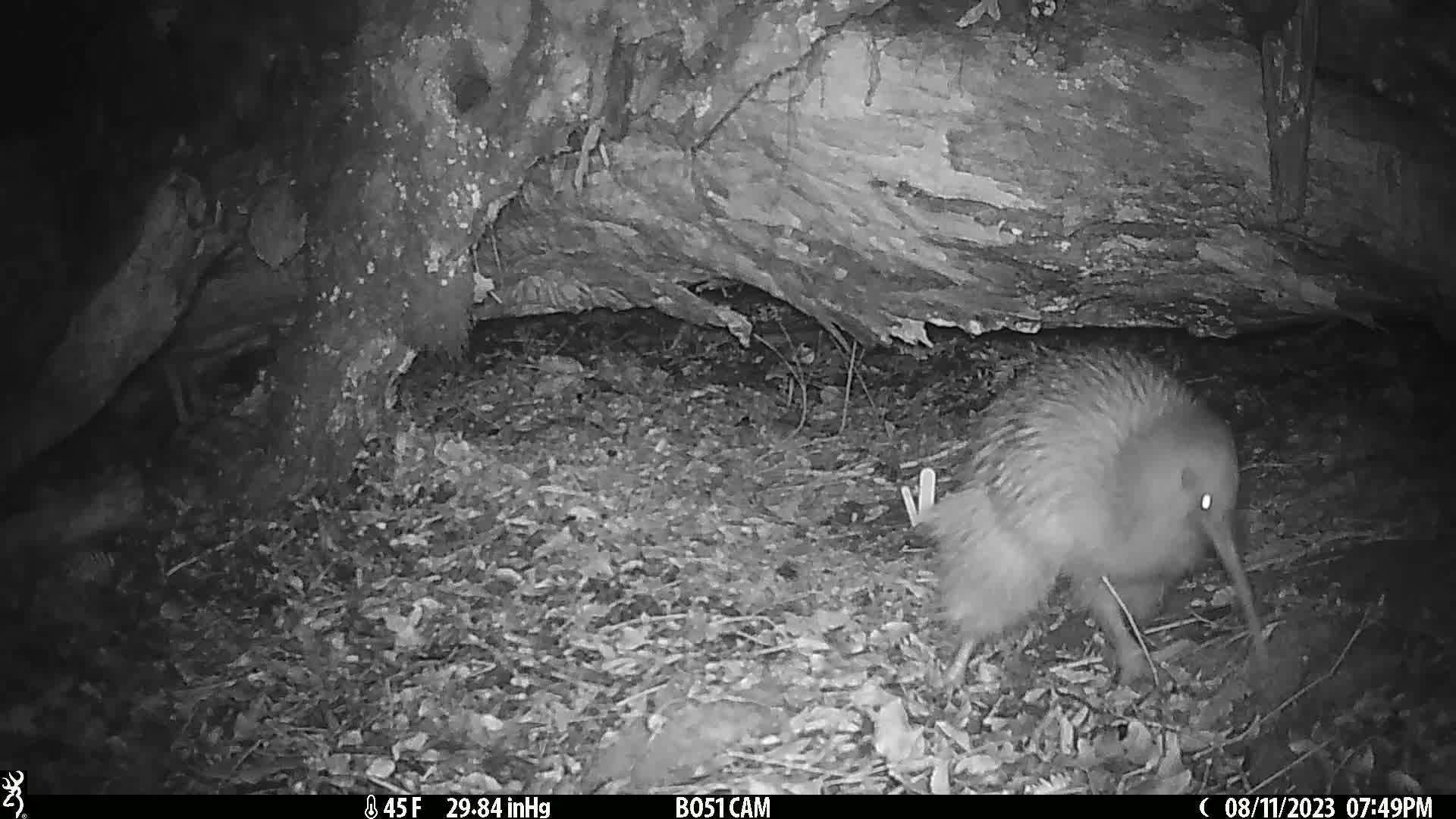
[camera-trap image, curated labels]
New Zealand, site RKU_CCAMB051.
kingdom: Animalia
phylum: Chordata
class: Aves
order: Apterygiformes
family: Apterygidae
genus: Apteryx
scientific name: Apteryx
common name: kiwi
Kiwi (Apteryx).